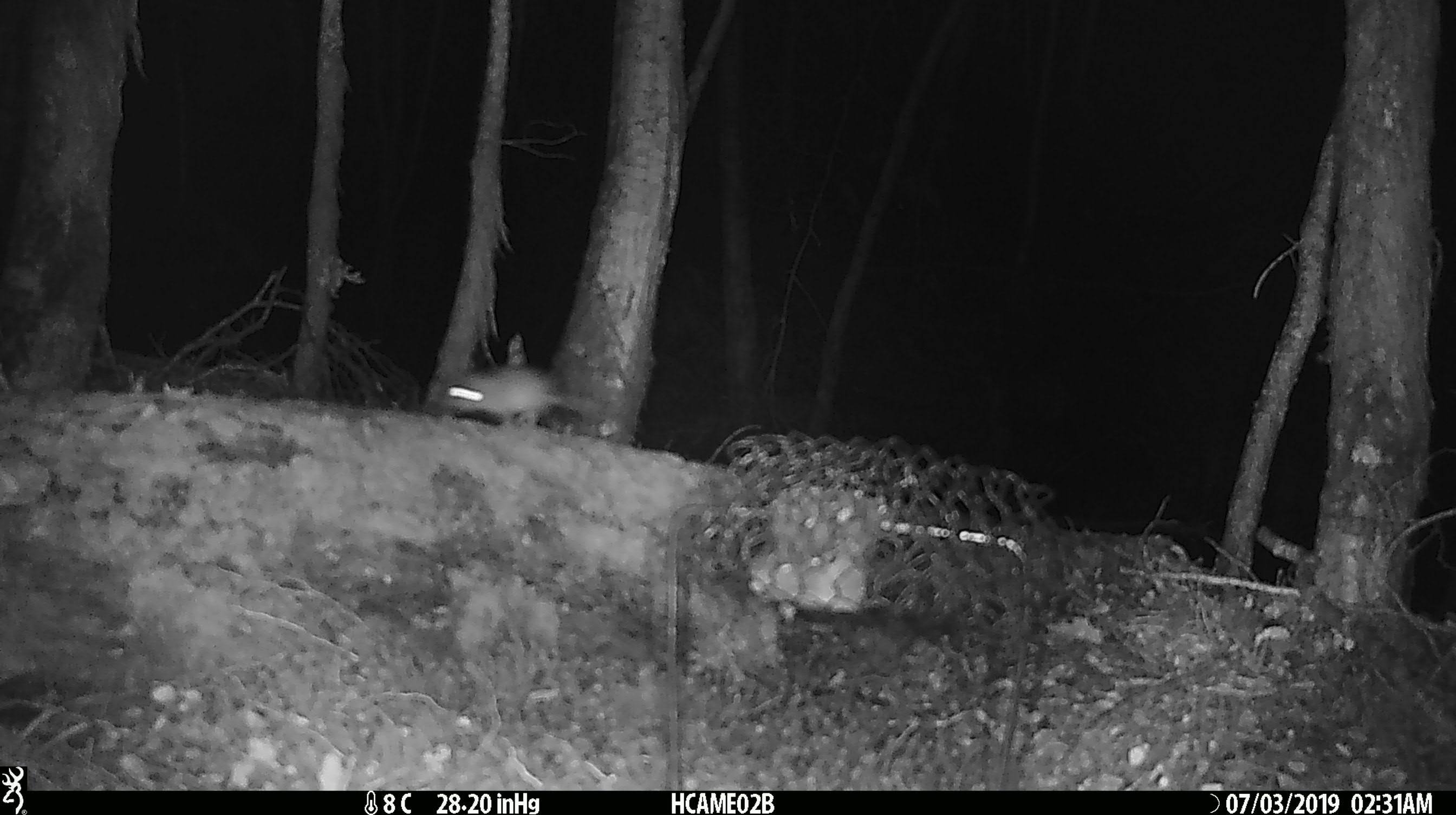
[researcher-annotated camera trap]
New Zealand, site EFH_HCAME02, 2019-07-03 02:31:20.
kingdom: Animalia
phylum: Chordata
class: Mammalia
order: Rodentia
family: Muridae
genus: Mus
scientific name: Mus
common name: mouse